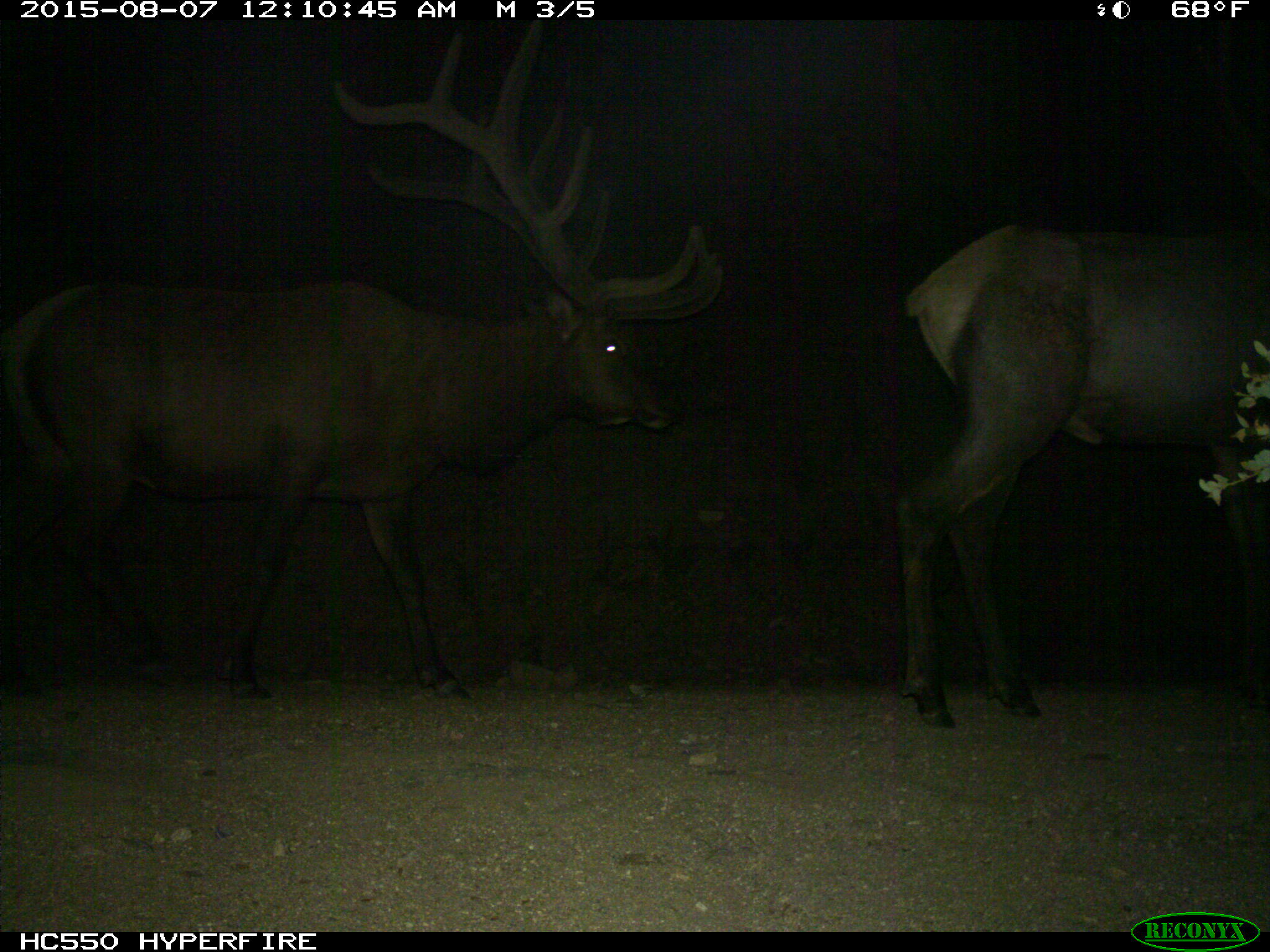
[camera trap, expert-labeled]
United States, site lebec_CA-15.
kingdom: Animalia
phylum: Chordata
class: Mammalia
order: Artiodactyla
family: Cervidae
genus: Cervus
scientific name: Cervus canadensis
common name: elk